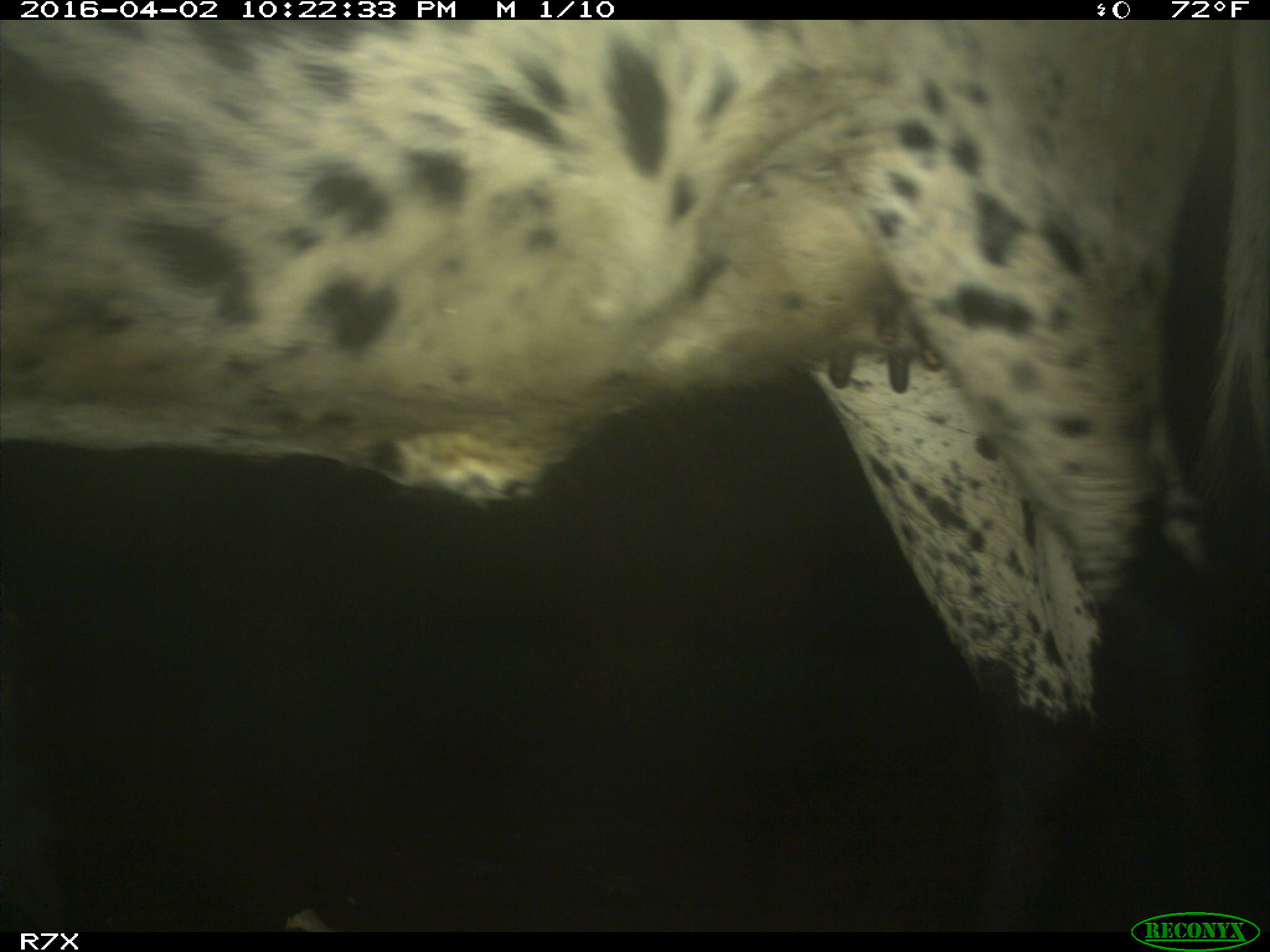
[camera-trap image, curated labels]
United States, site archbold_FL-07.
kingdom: Animalia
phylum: Chordata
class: Mammalia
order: Artiodactyla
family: Bovidae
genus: Bos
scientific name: Bos taurus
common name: domestic cow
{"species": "Bos taurus (domestic cow)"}